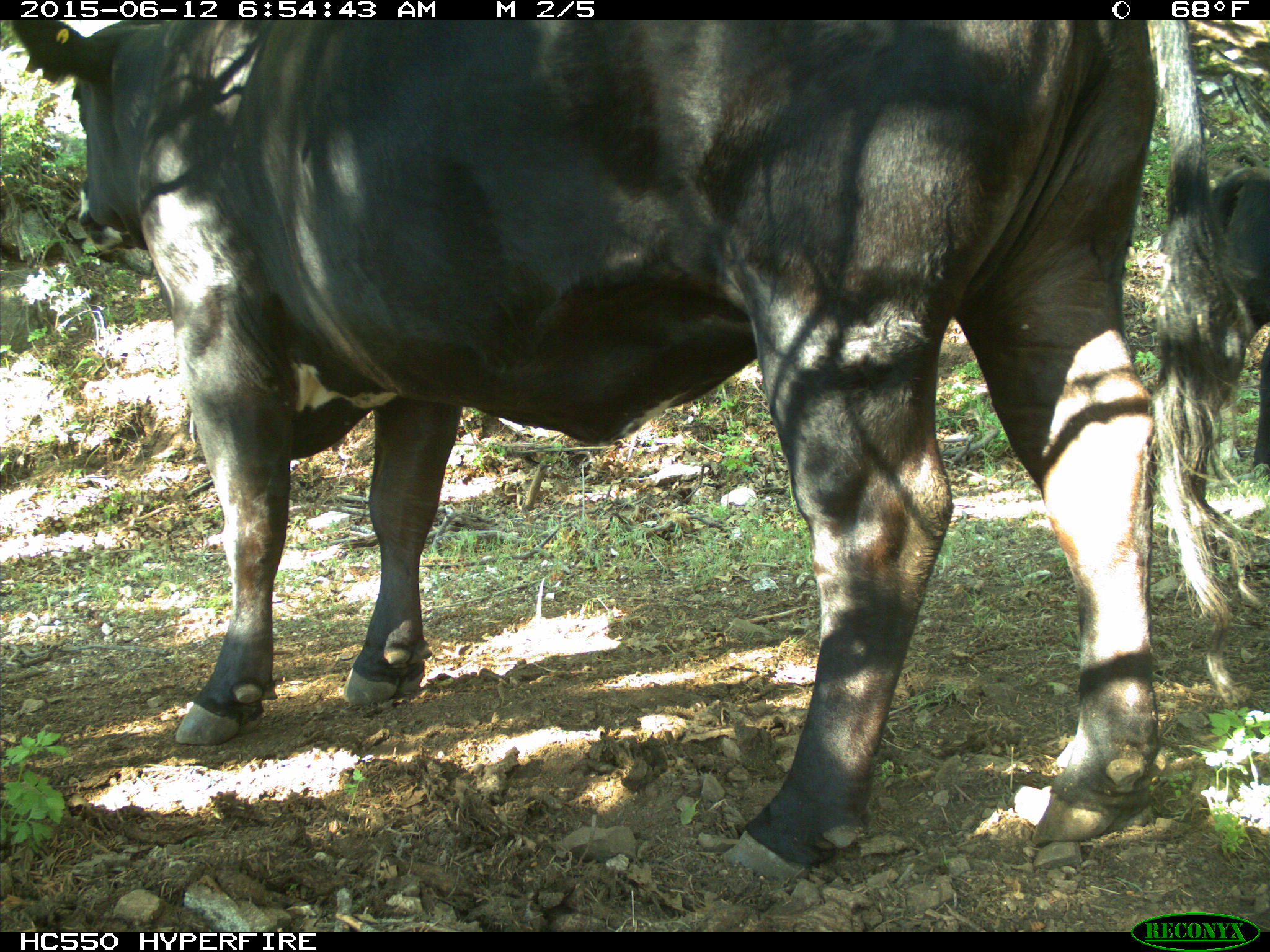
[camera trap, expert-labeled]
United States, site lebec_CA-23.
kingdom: Animalia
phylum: Chordata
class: Mammalia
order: Artiodactyla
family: Bovidae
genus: Bos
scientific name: Bos taurus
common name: domestic cow